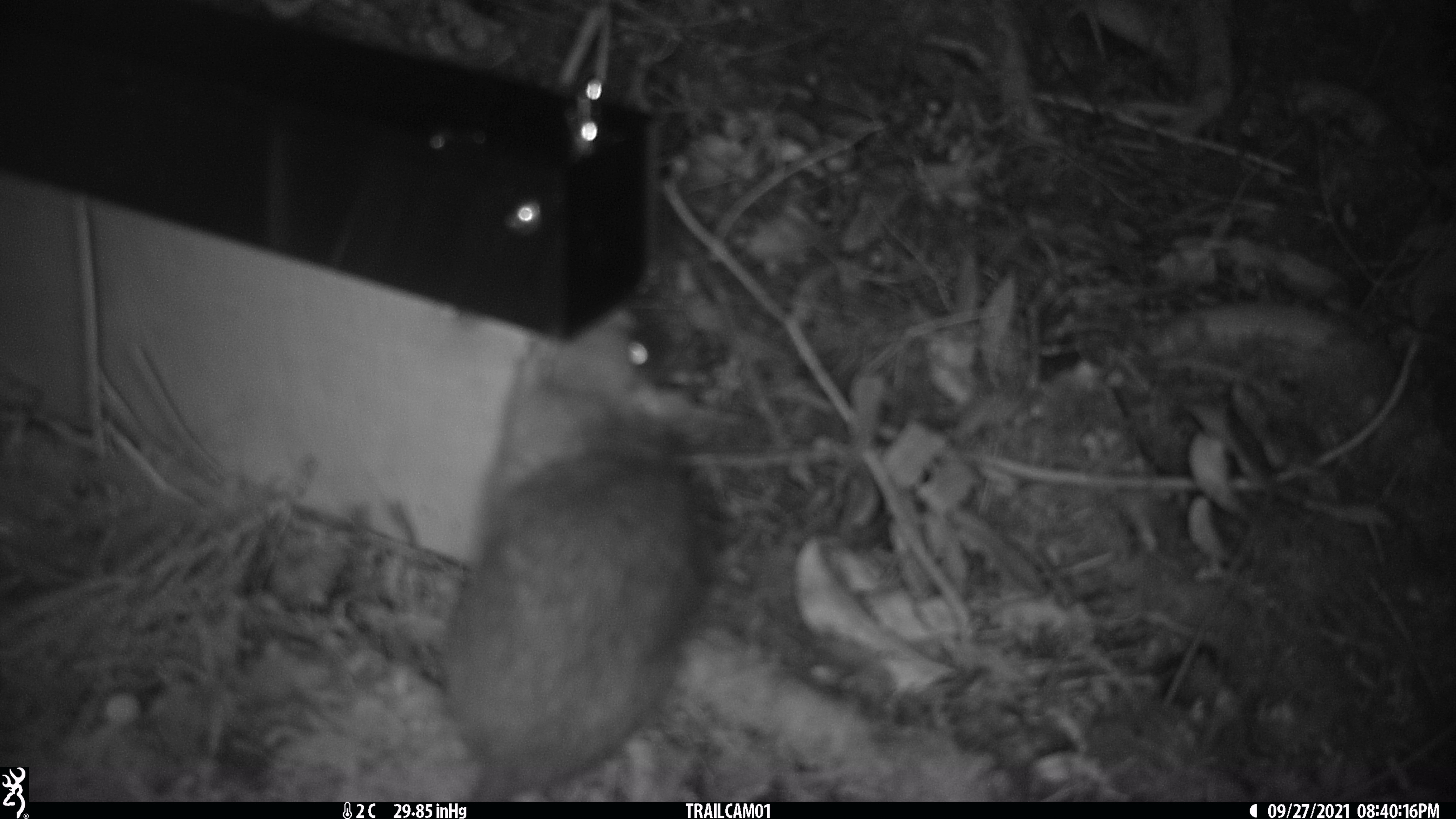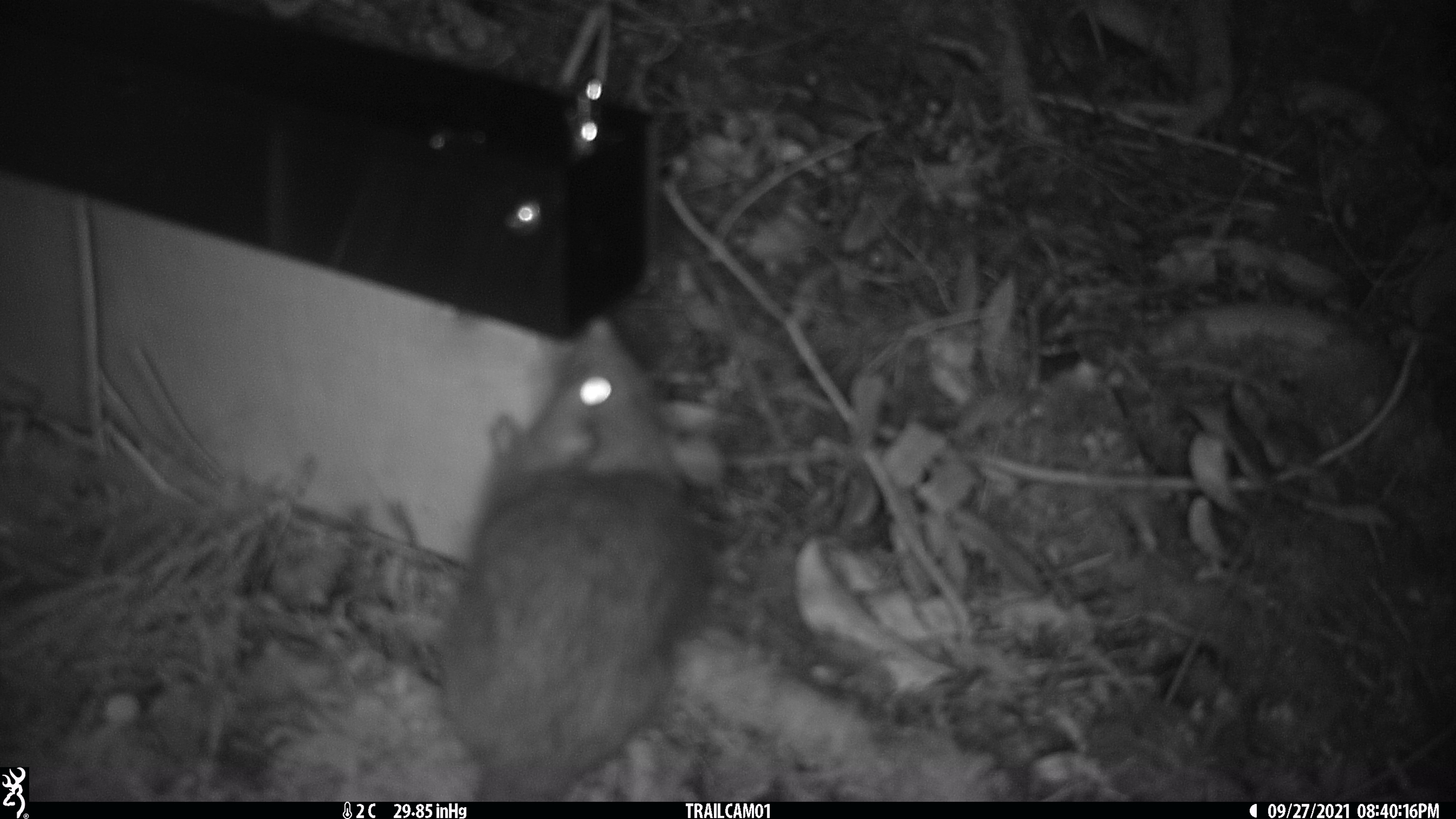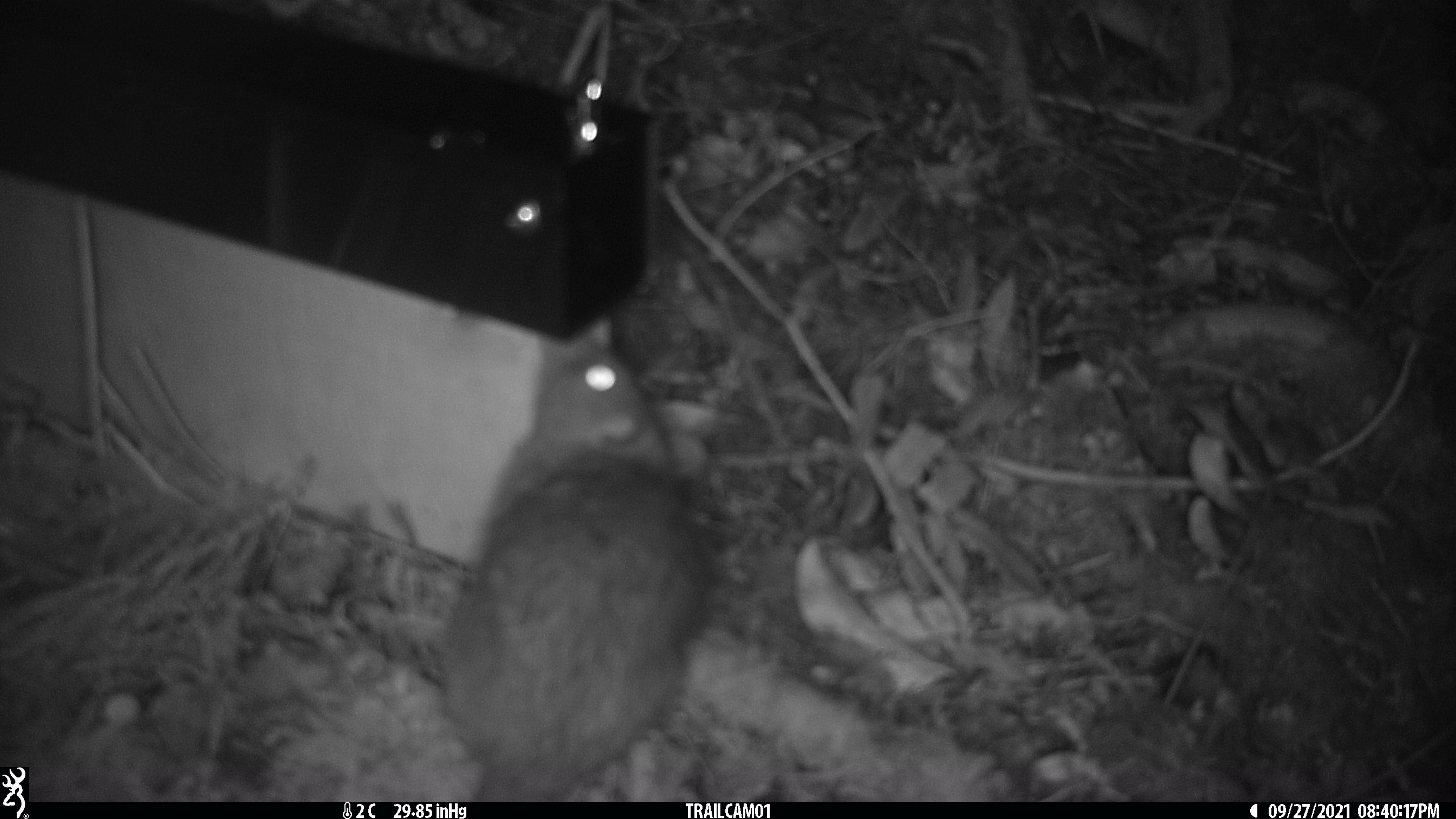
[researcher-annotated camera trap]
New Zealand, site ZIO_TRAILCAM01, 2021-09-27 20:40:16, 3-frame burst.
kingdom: Animalia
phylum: Chordata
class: Mammalia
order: Rodentia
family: Muridae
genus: Rattus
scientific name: Rattus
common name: rat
Rat (Rattus).